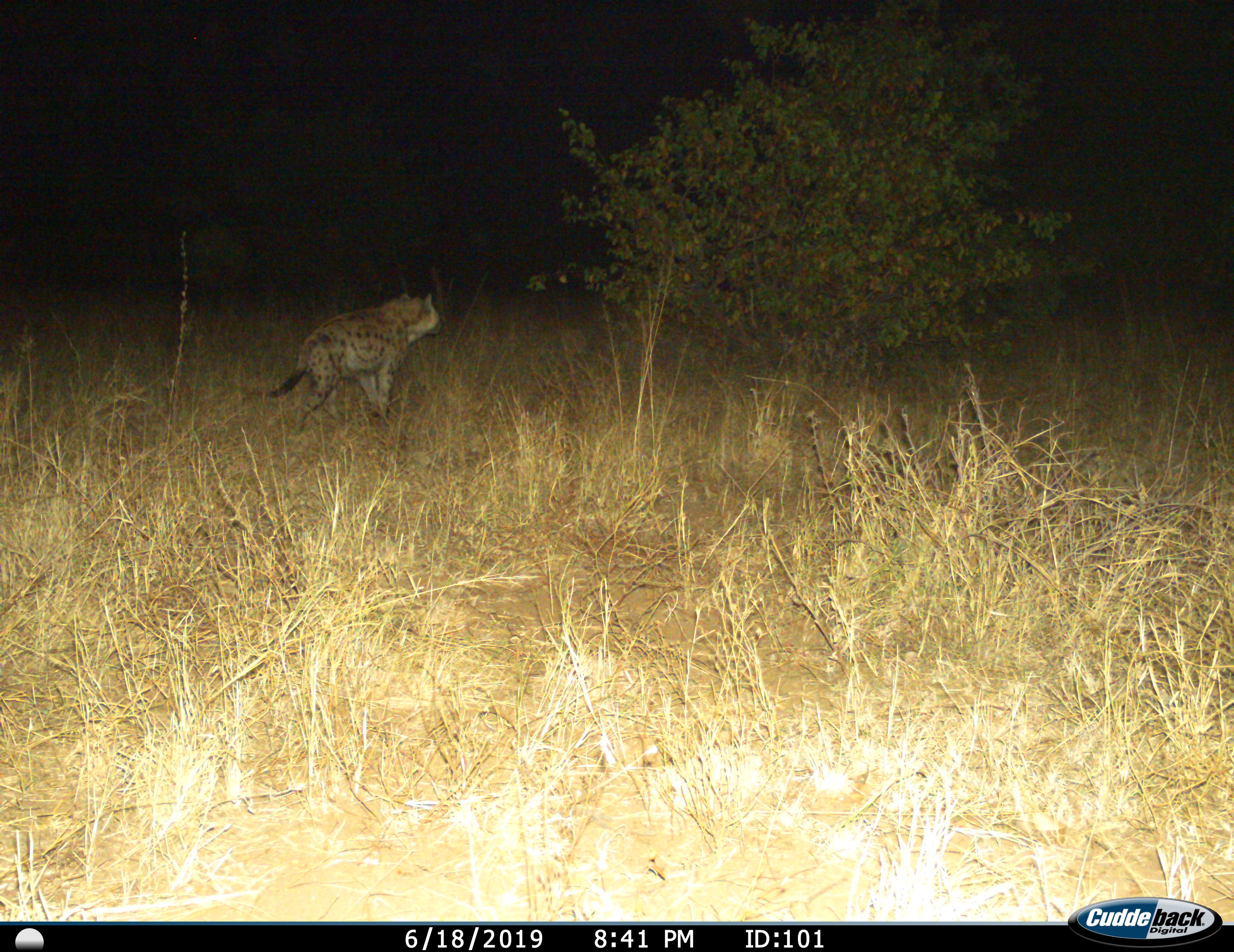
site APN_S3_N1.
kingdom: Animalia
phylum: Chordata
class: Mammalia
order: Carnivora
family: Hyaenidae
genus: Crocuta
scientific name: Crocuta crocuta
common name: spotted hyena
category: hyenaspotted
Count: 1.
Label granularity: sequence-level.